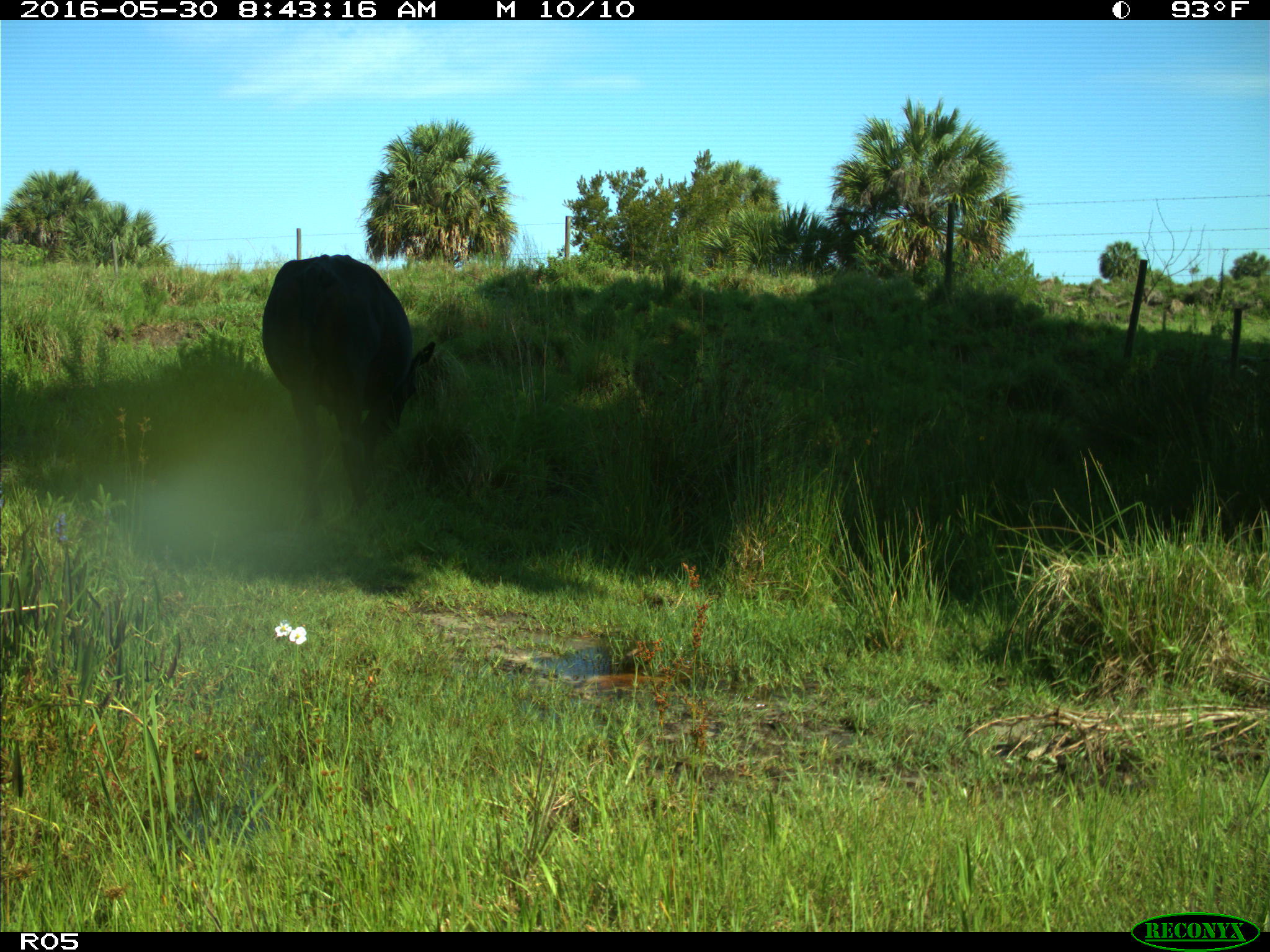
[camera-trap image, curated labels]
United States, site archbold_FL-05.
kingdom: Animalia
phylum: Chordata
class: Mammalia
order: Artiodactyla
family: Bovidae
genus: Bos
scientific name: Bos taurus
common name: domestic cow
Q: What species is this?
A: Bos taurus (domestic cow).